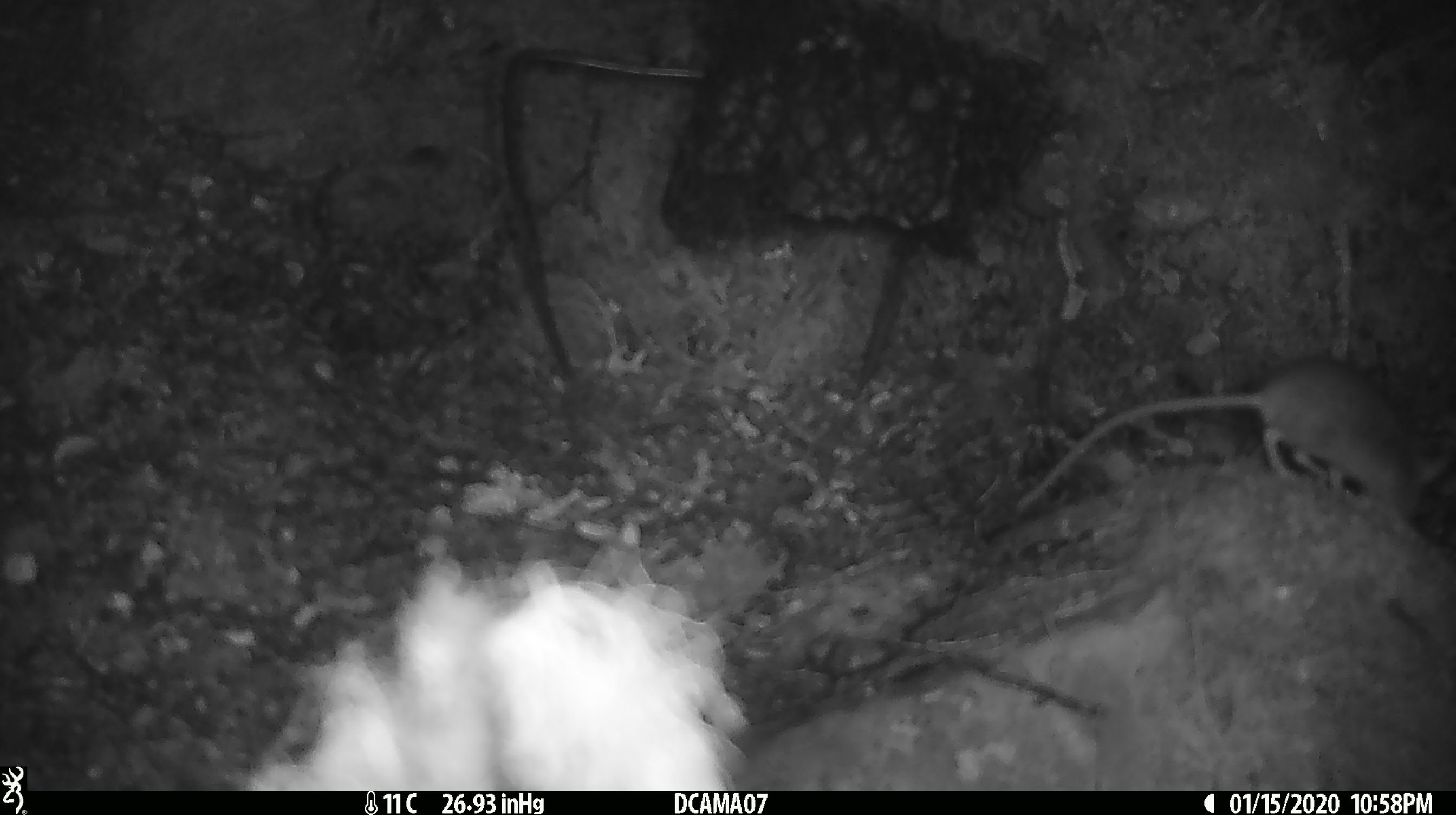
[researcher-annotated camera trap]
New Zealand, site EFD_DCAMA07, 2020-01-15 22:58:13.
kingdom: Animalia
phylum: Chordata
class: Mammalia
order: Rodentia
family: Muridae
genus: Mus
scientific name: Mus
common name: mouse